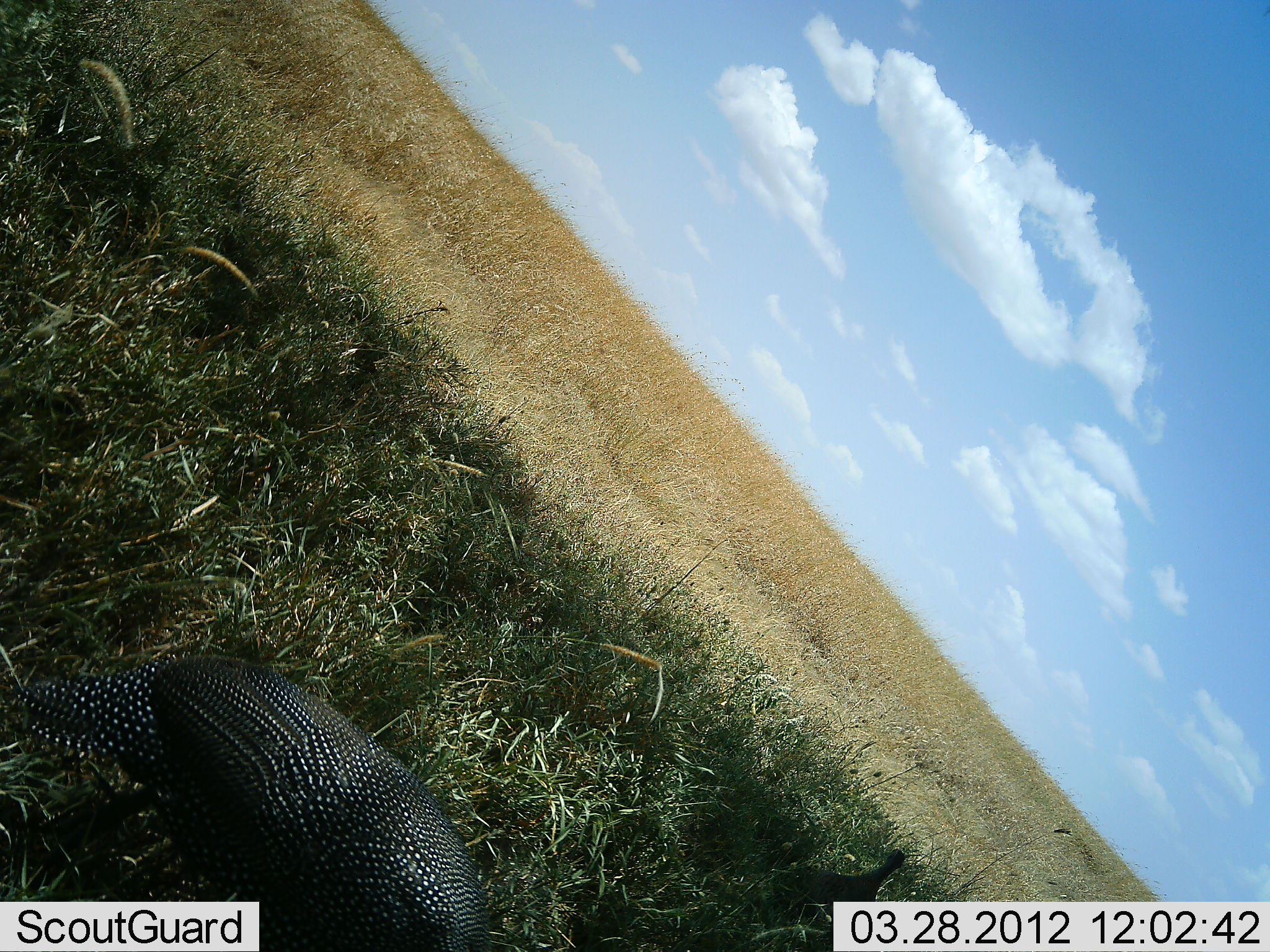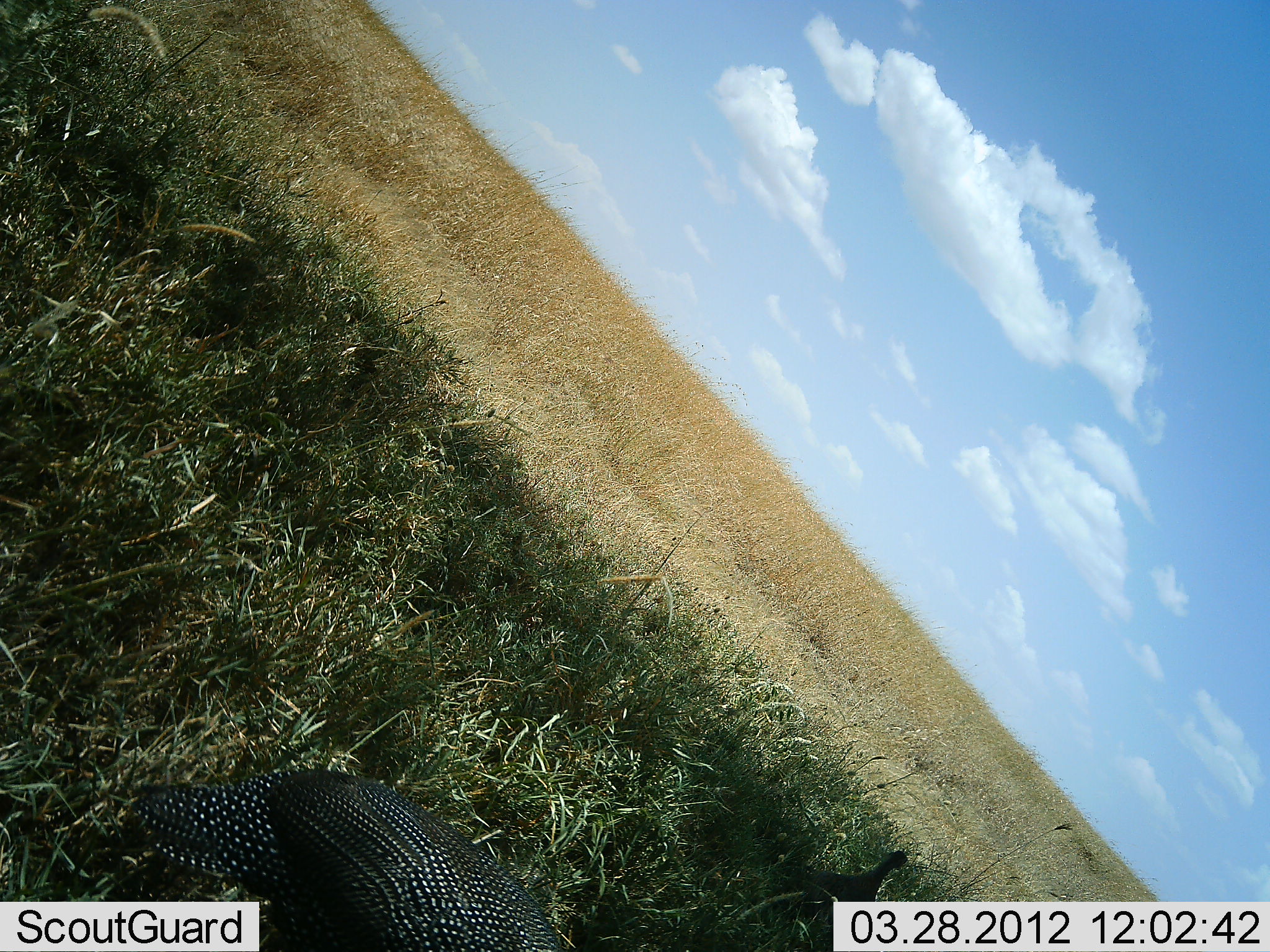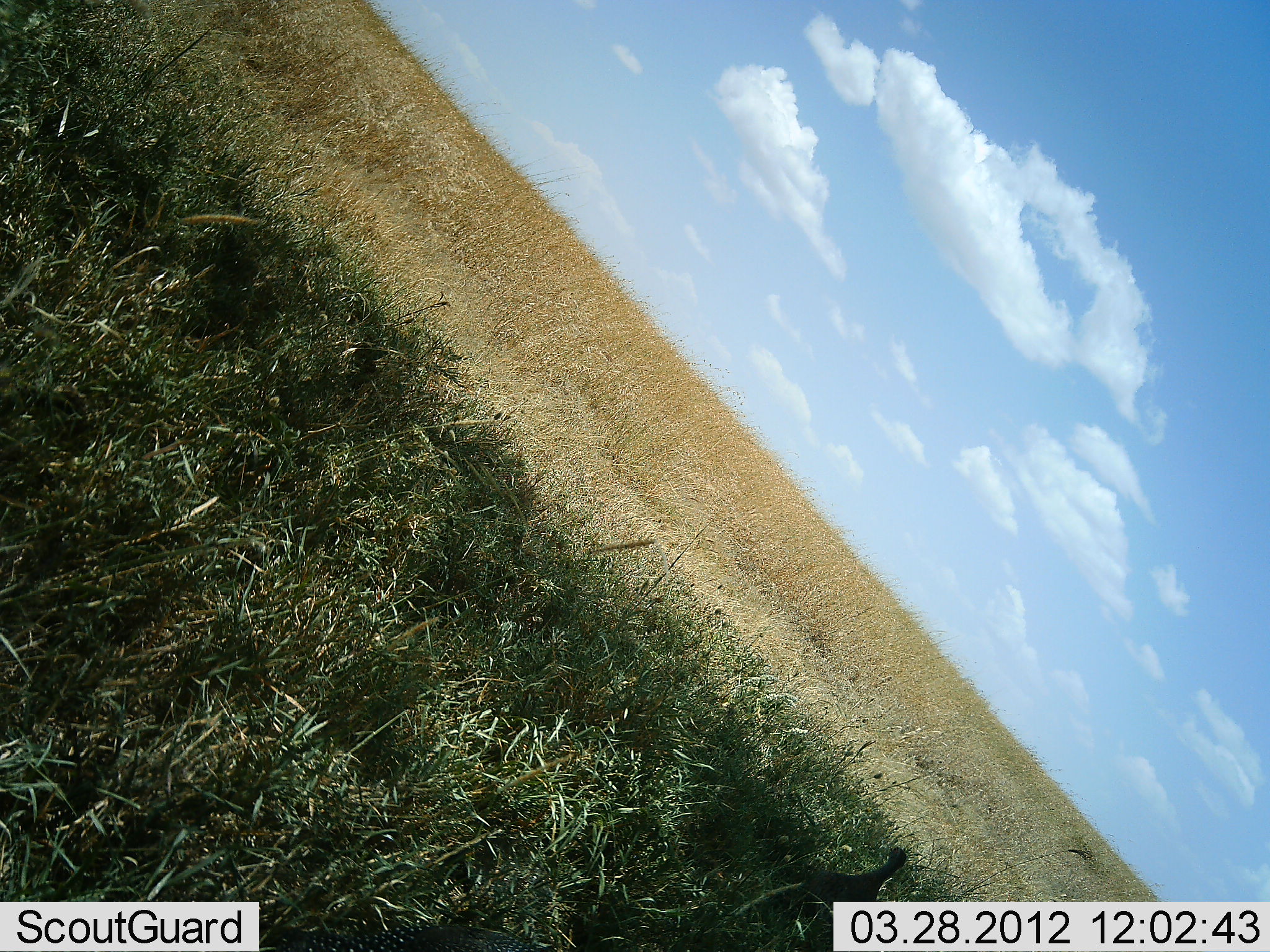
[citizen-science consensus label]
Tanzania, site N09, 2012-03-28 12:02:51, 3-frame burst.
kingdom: Animalia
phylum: Chordata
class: Aves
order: Galliformes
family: Numididae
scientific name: Numididae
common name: guinea fowl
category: guineafowl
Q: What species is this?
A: Guineafowl (guinea fowl) (Numididae).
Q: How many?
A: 1.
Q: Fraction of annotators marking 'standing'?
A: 29%.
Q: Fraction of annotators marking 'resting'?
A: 0%.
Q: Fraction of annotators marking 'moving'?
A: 88%.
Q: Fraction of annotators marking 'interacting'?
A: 0%.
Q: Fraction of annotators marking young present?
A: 0%.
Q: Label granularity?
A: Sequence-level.